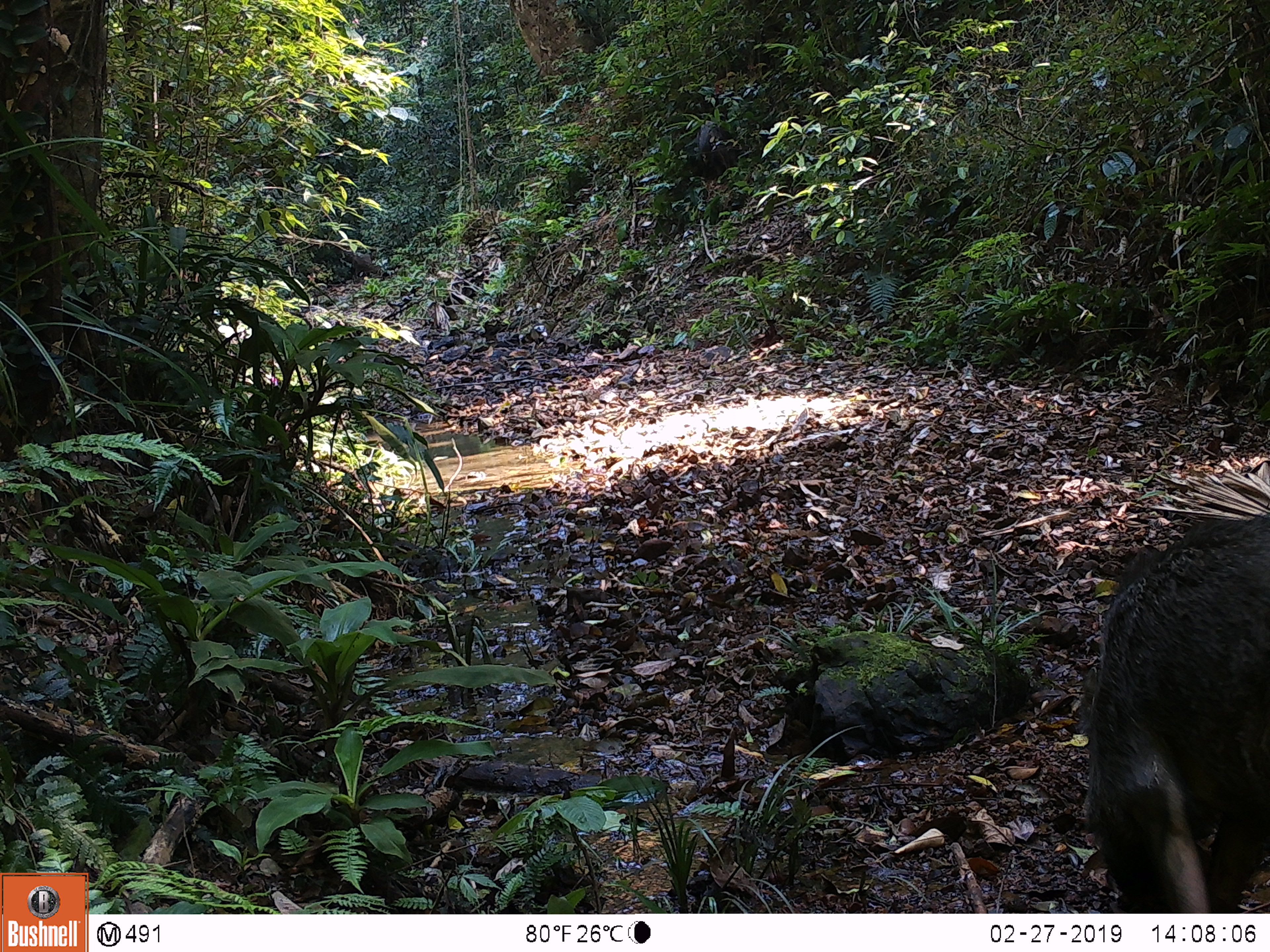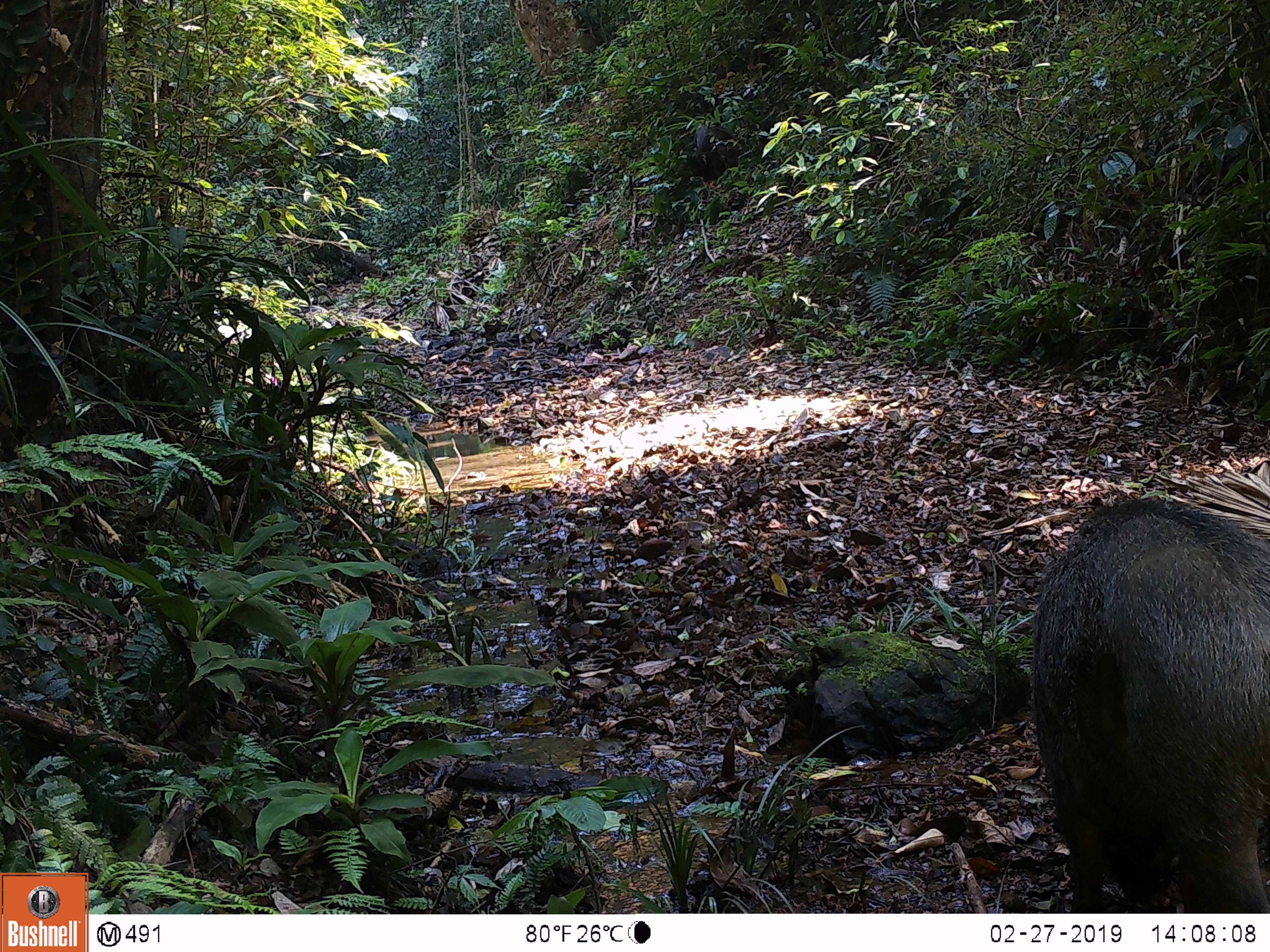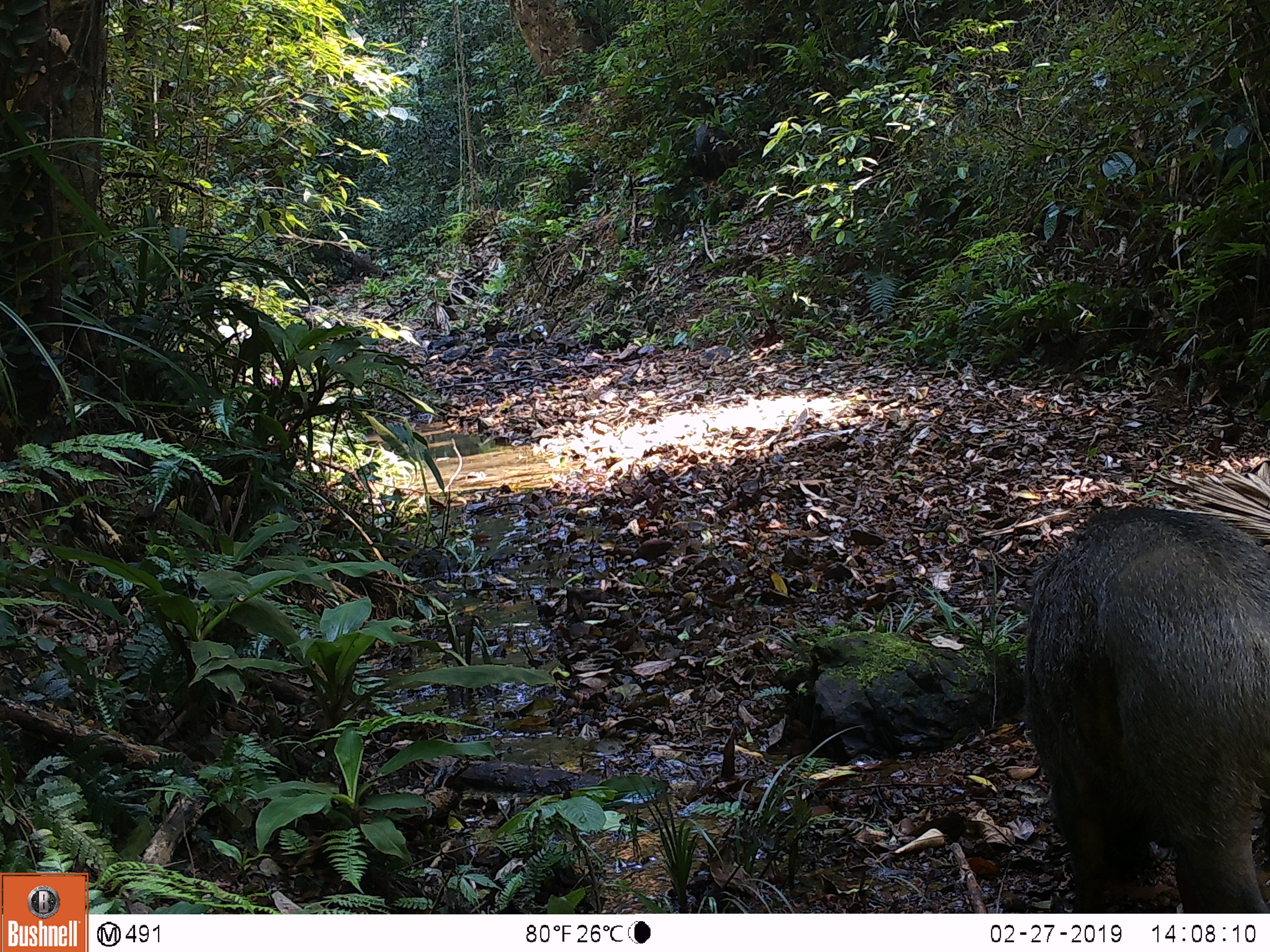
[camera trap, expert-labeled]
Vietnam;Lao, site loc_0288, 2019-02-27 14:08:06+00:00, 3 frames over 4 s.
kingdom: Animalia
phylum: Chordata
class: Mammalia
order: Artiodactyla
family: Suidae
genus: Sus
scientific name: Sus scrofa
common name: eurasian wild pig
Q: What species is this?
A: Eurasian wild pig (Sus scrofa).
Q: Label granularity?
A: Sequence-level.